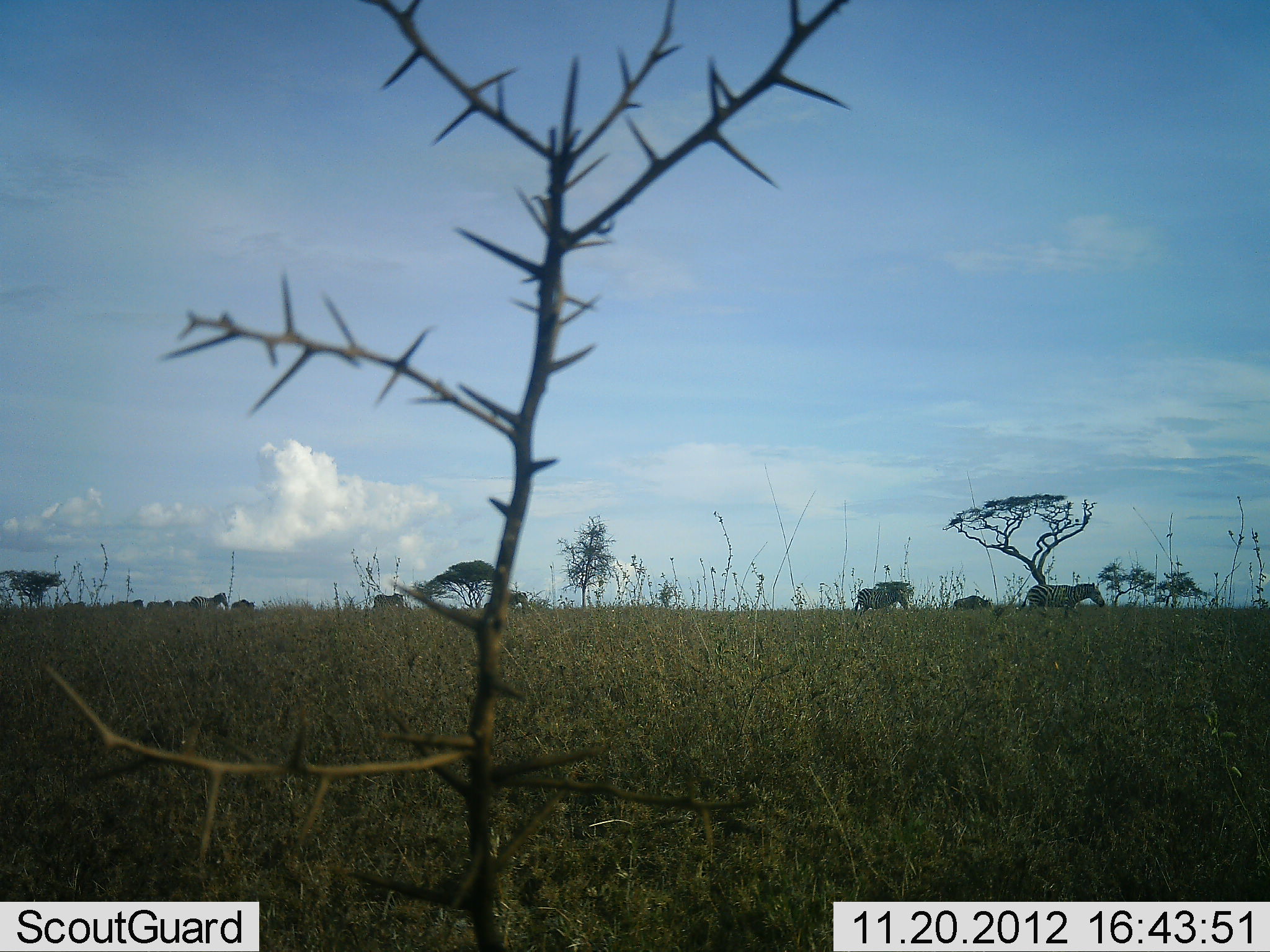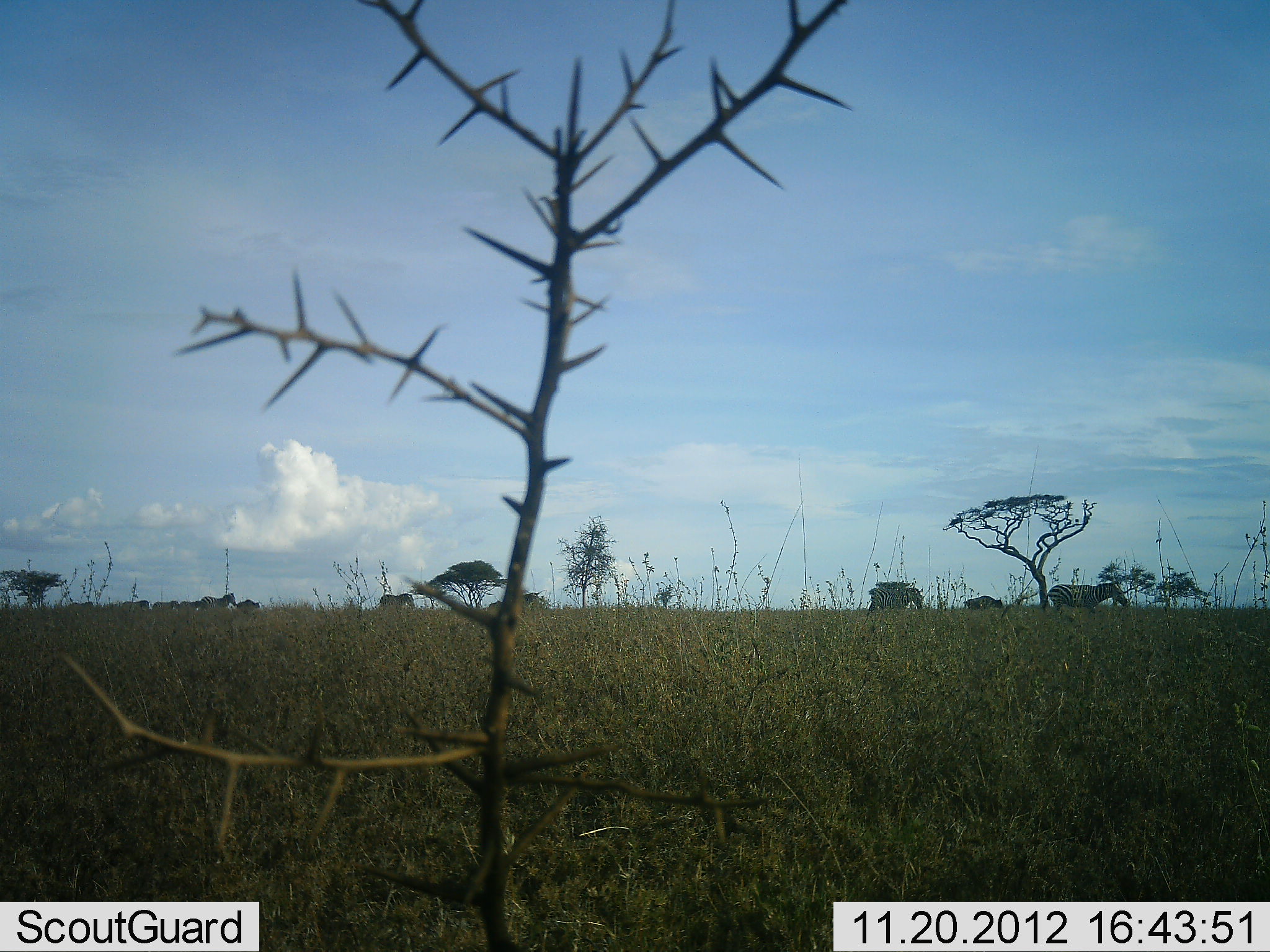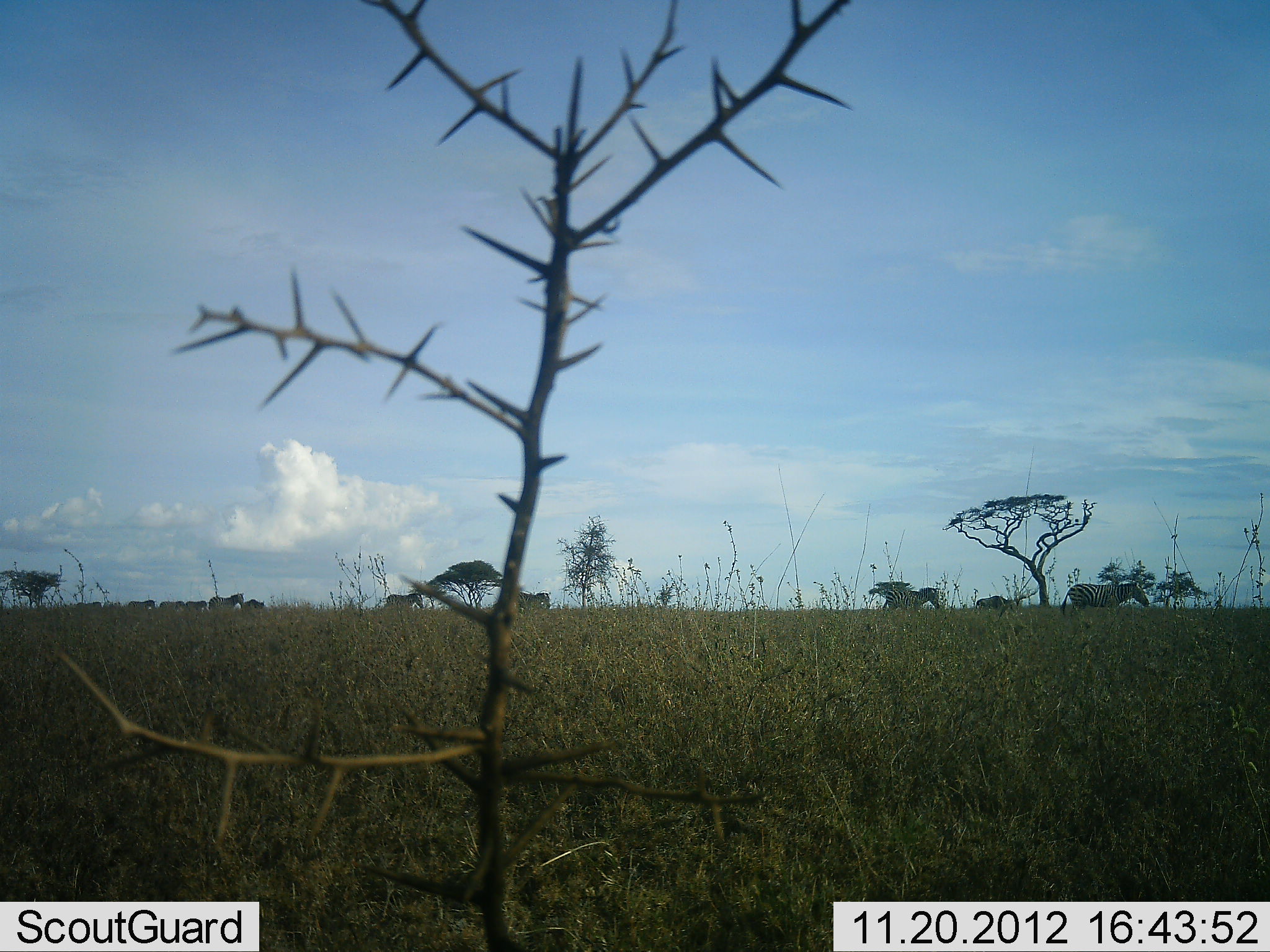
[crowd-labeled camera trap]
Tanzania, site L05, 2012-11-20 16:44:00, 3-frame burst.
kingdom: Animalia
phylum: Chordata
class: Mammalia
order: Perissodactyla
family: Equidae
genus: Equus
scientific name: Equus quagga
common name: plains zebra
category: zebra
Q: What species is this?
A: Zebra (plains zebra) (Equus quagga).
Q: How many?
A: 11-50.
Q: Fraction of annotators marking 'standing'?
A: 9%.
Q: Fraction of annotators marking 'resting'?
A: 0%.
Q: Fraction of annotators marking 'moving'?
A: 100%.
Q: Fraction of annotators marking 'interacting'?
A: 0%.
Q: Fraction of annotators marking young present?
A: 0%.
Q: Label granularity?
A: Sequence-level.